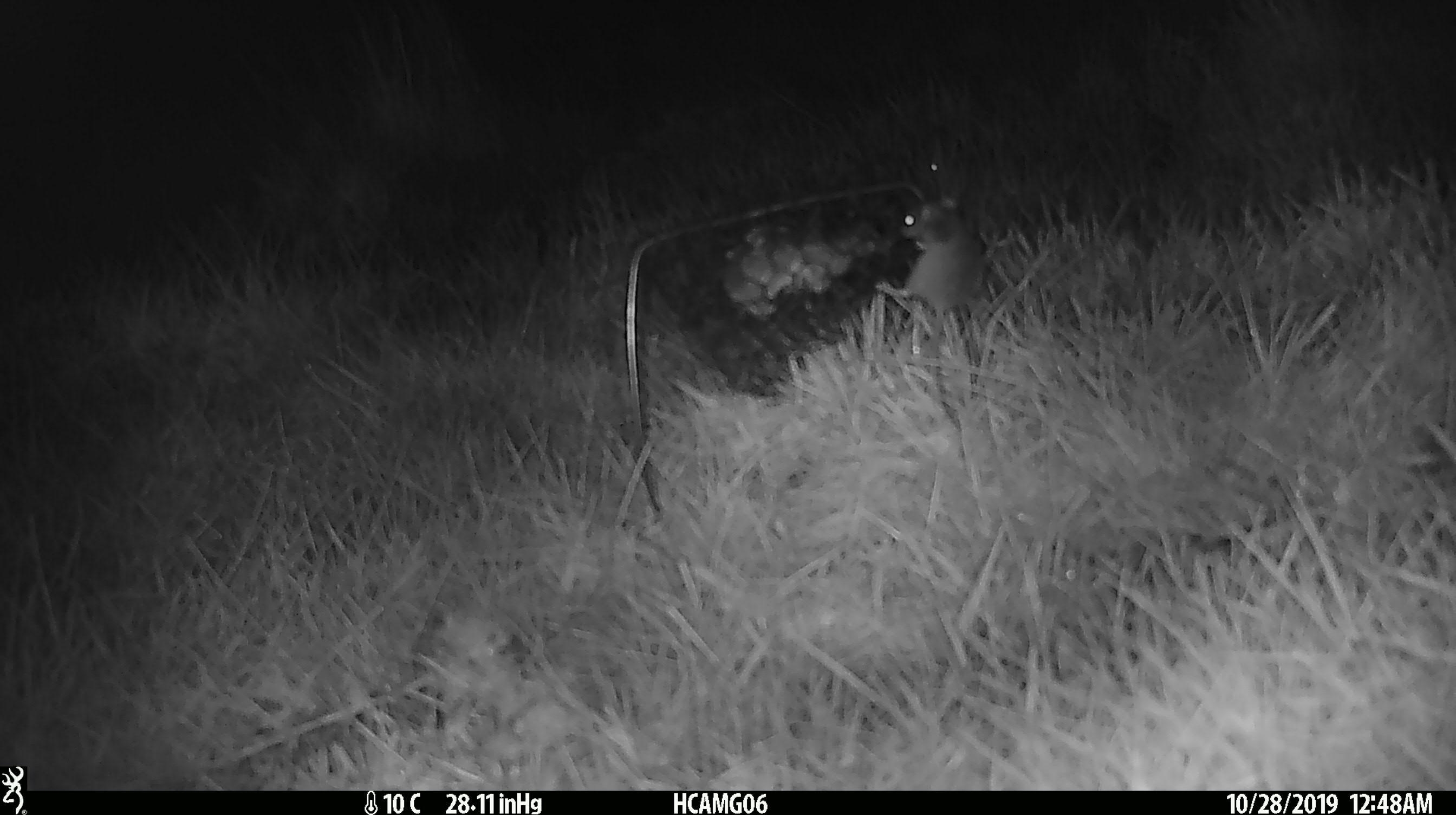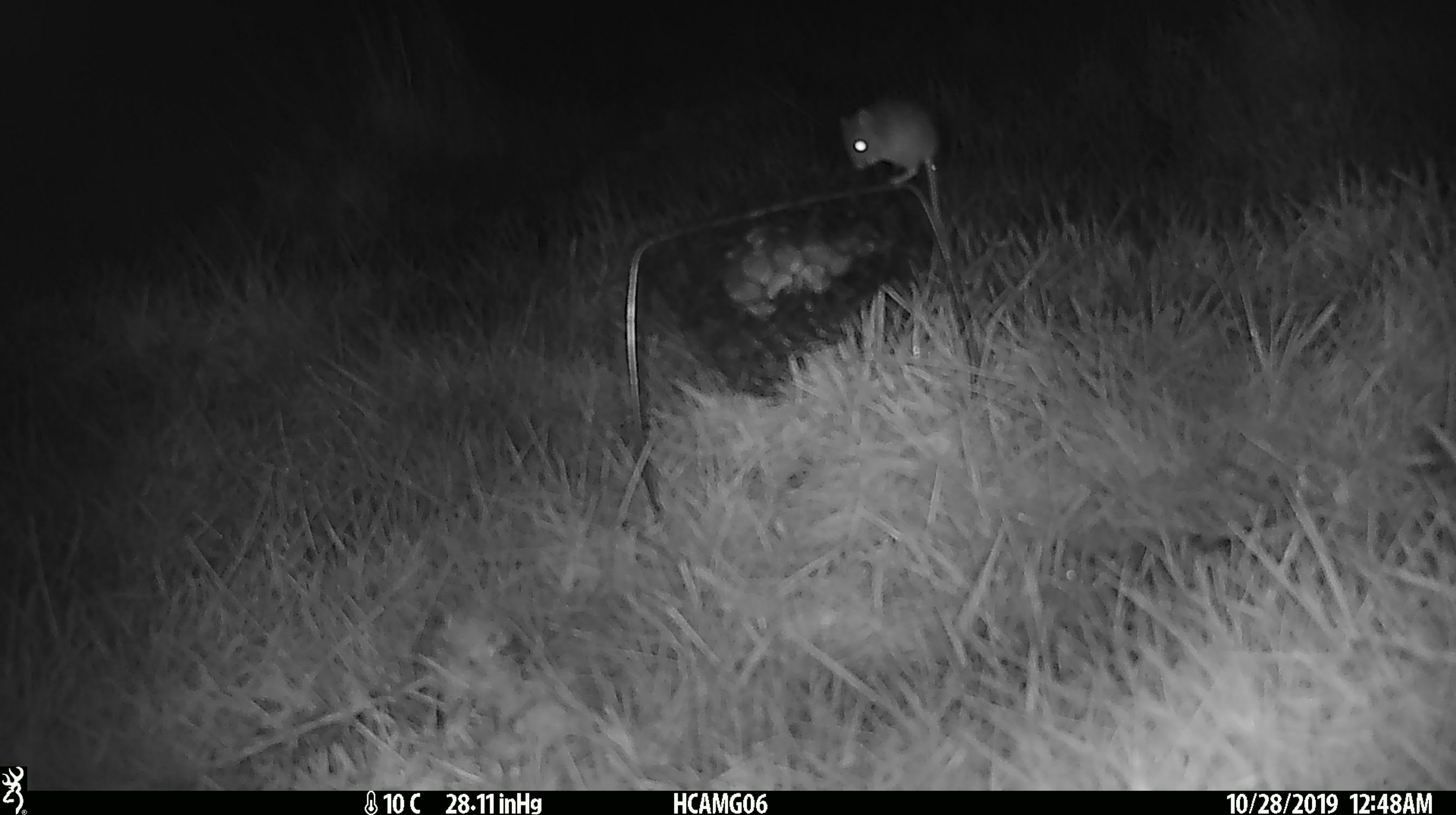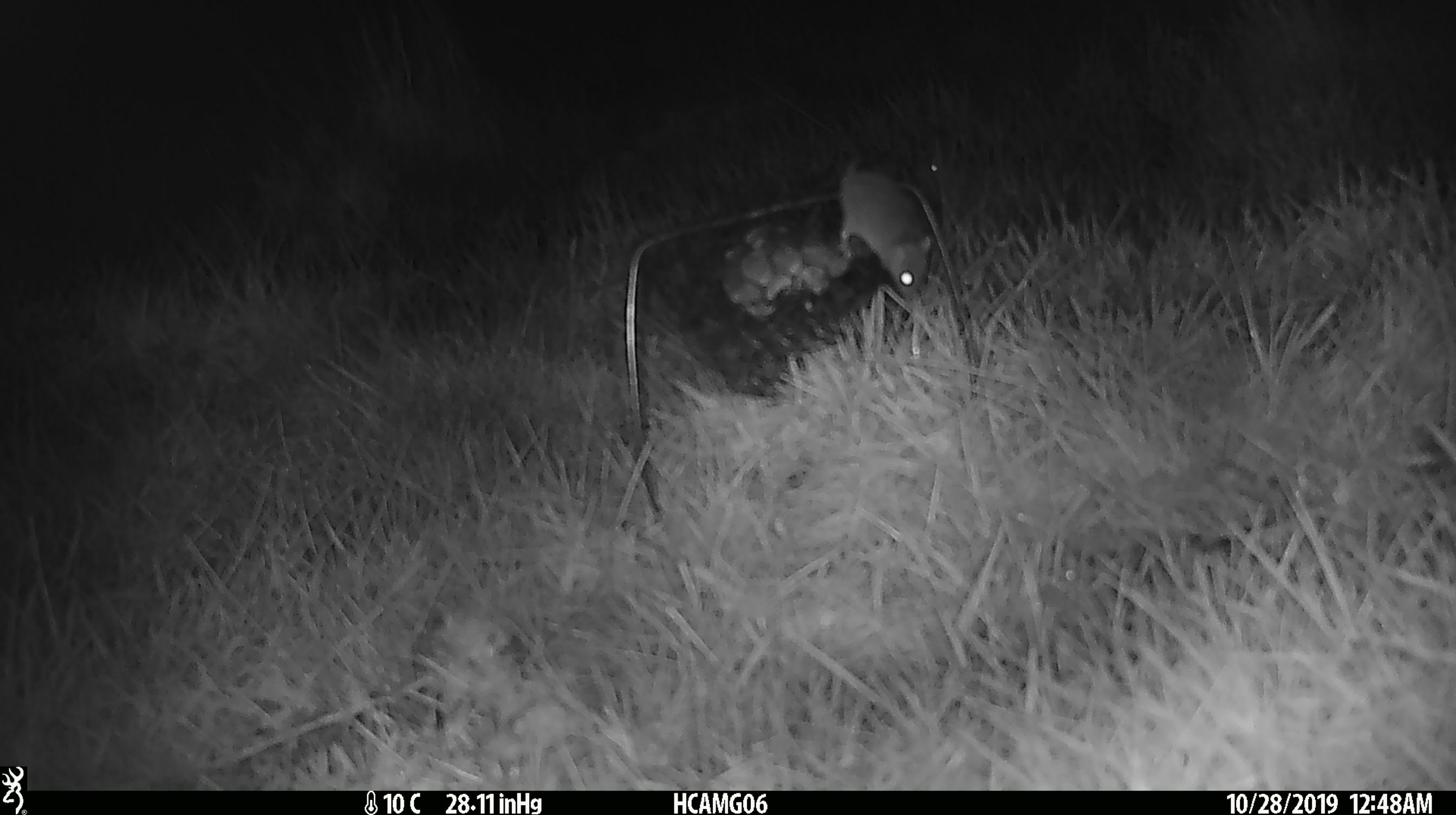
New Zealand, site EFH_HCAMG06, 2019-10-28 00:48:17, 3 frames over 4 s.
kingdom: Animalia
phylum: Chordata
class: Mammalia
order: Rodentia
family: Muridae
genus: Mus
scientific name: Mus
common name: mouse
Mouse (Mus).